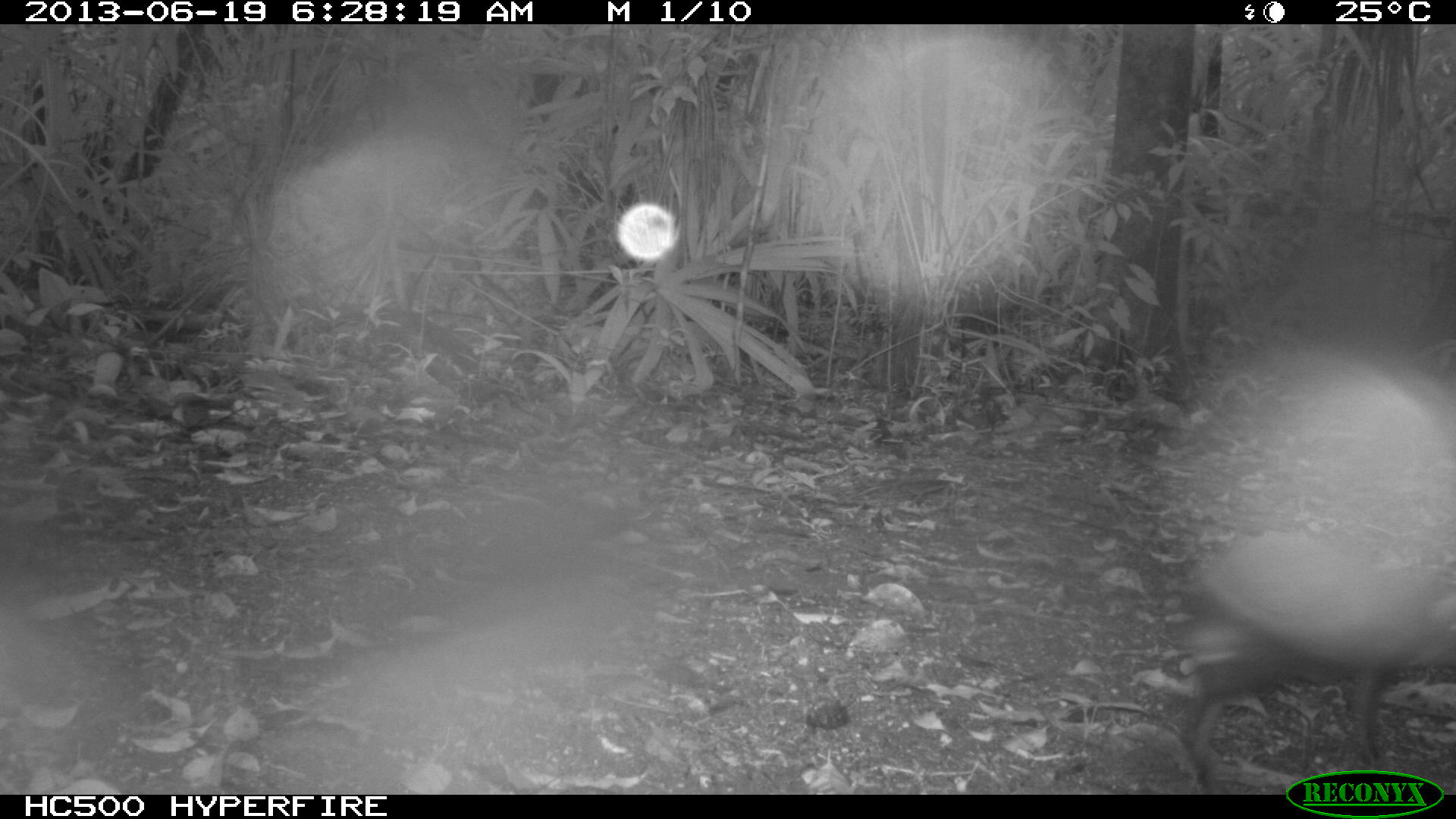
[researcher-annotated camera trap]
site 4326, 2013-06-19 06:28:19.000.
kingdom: Animalia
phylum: Chordata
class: Mammalia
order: Rodentia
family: Dasyproctidae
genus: Dasyprocta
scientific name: Dasyprocta punctata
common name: central american agouti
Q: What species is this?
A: Dasyprocta punctata (central american agouti).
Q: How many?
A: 1.